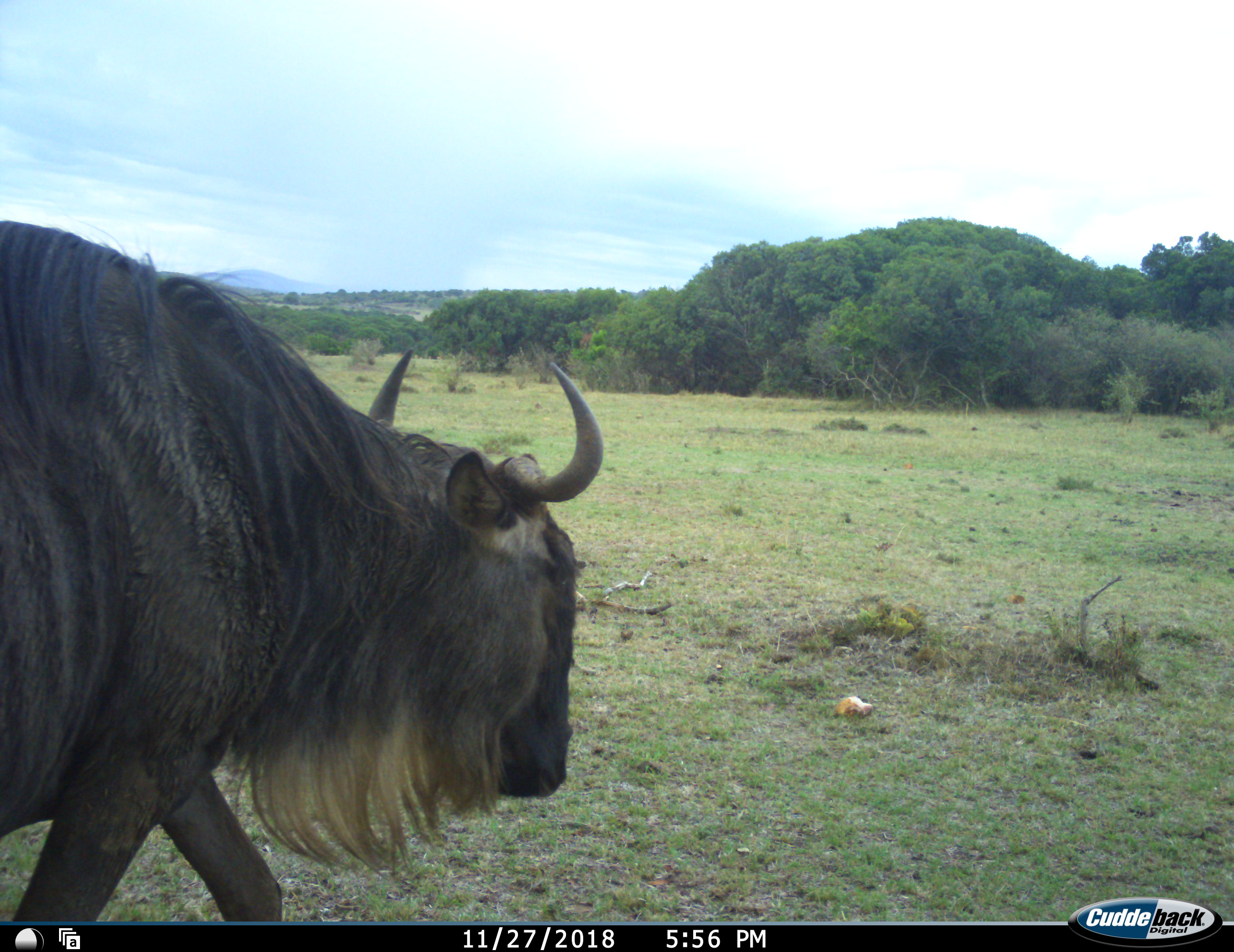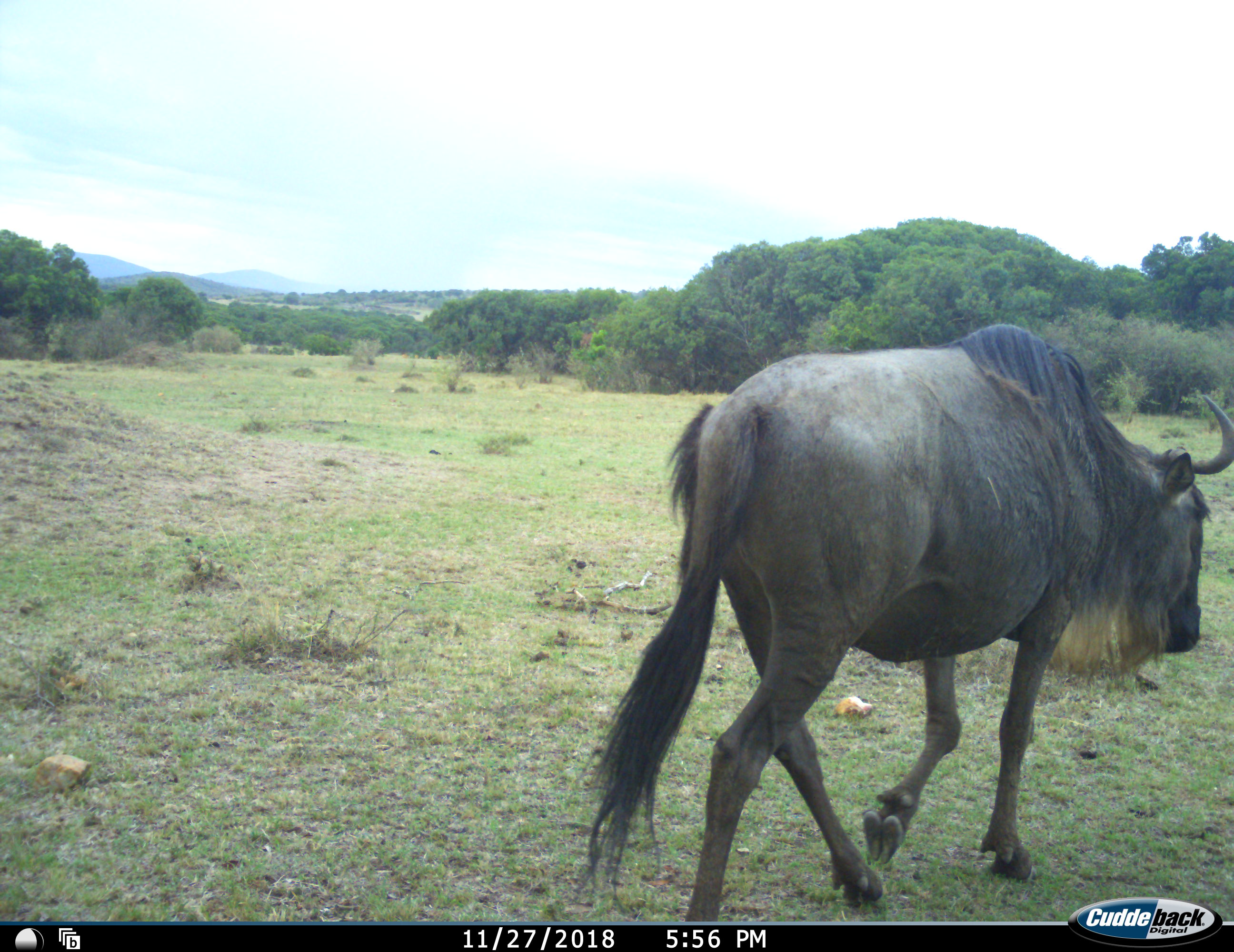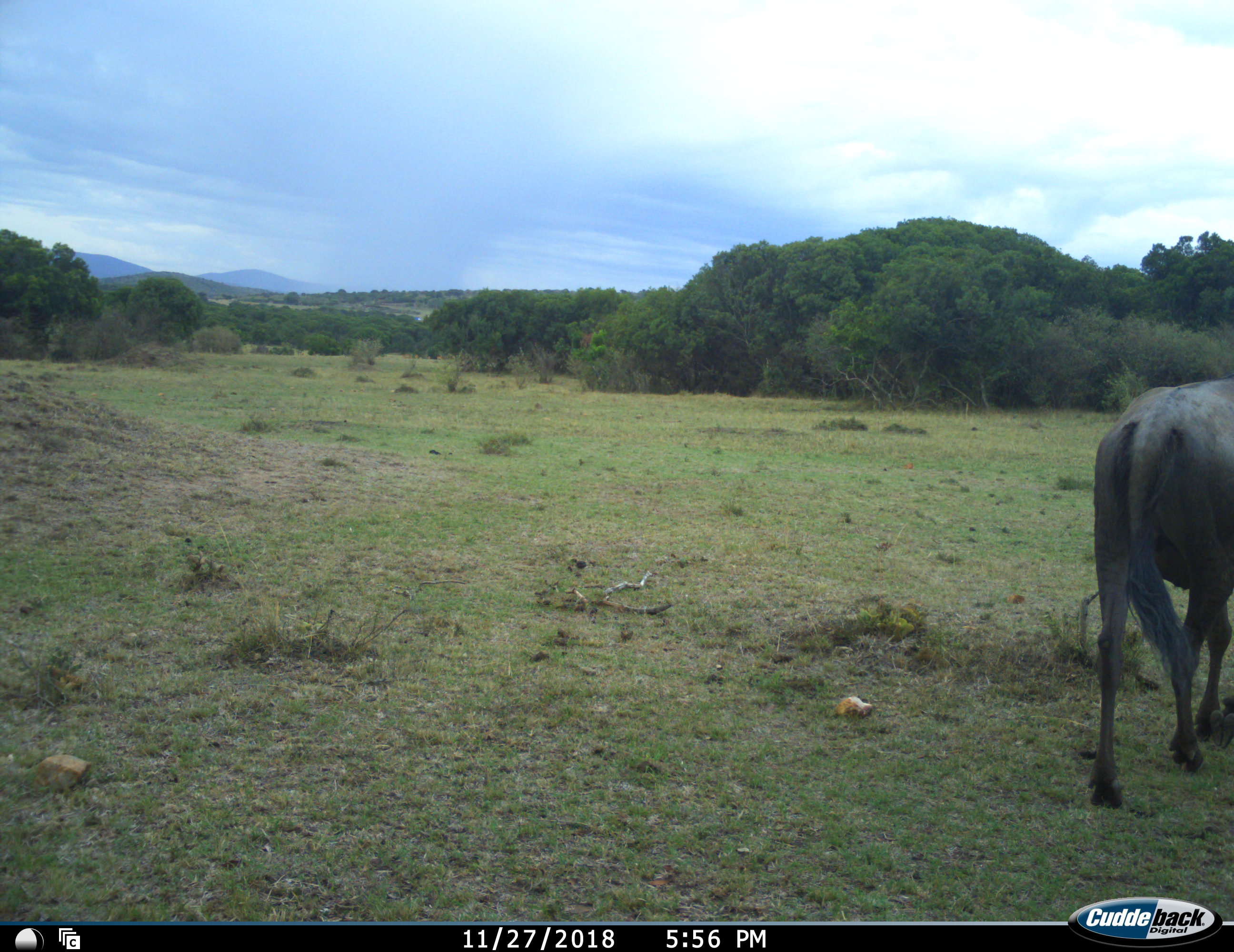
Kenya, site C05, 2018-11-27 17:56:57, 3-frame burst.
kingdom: Animalia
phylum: Chordata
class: Mammalia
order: Artiodactyla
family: Bovidae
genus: Connochaetes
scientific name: Connochaetes taurinus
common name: common wildebeest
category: wildebeest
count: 1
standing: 10%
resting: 0%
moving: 100%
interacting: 0%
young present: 0%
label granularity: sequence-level